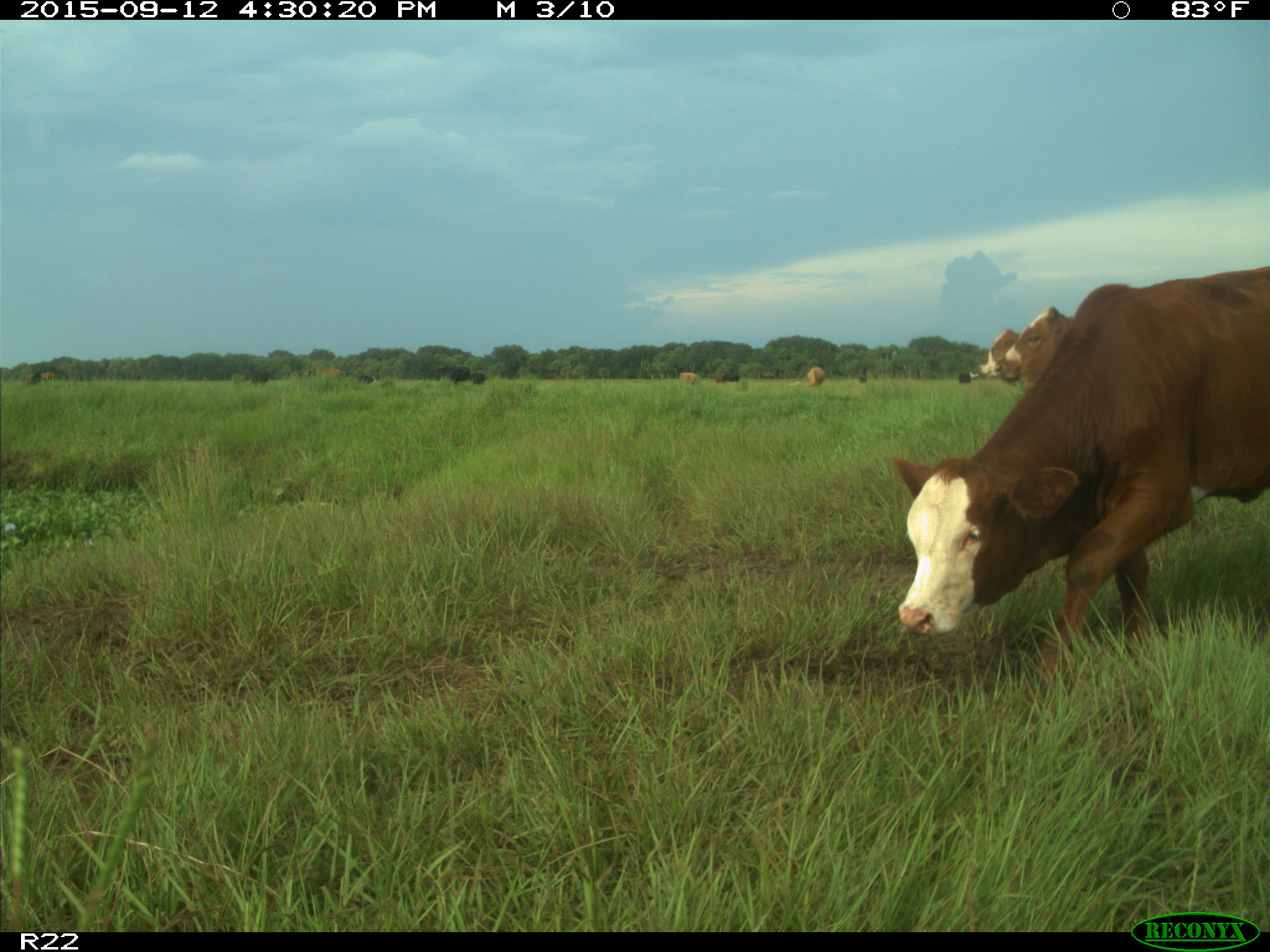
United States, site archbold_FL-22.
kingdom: Animalia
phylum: Chordata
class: Mammalia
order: Artiodactyla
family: Bovidae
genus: Bos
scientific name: Bos taurus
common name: domestic cow